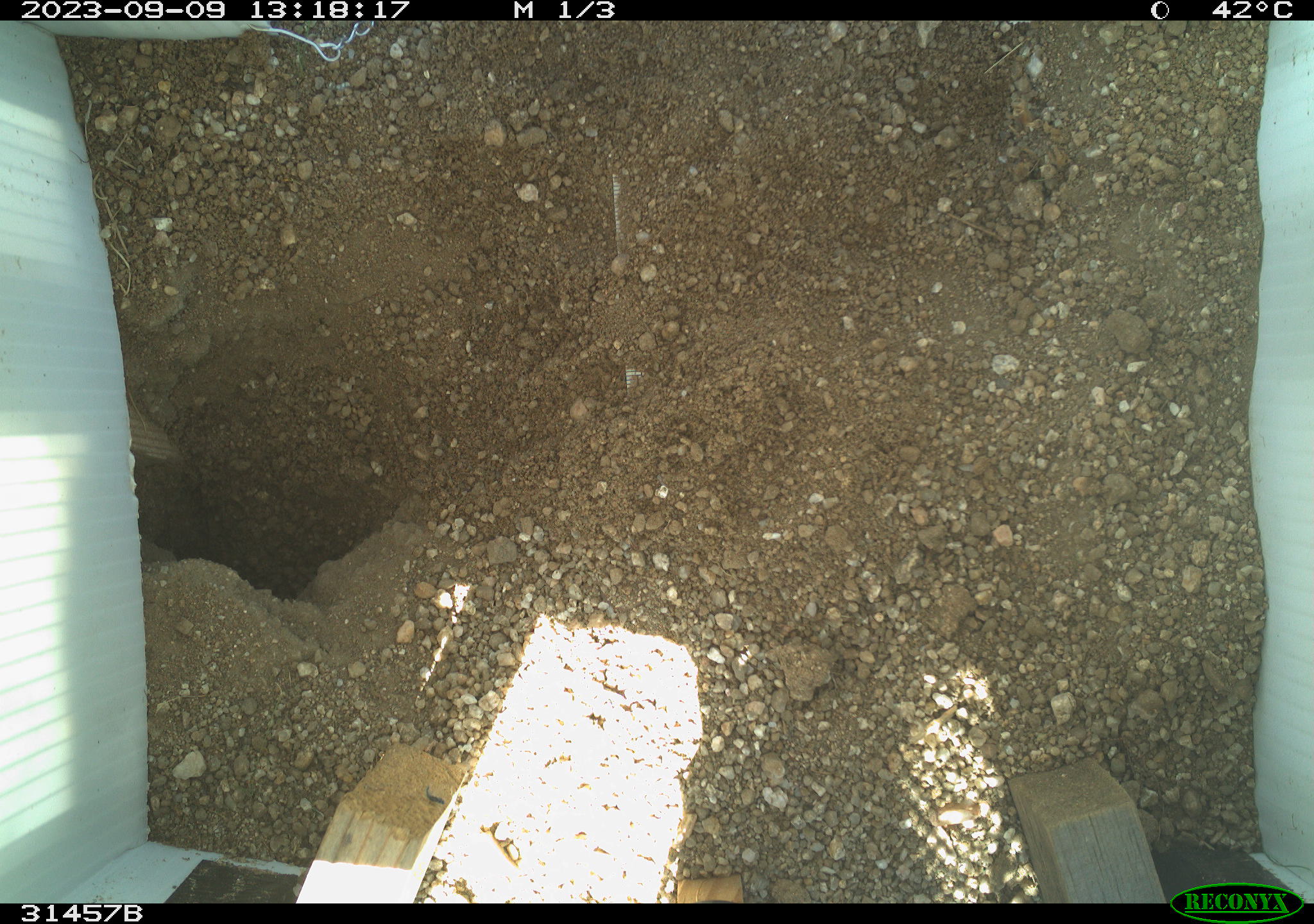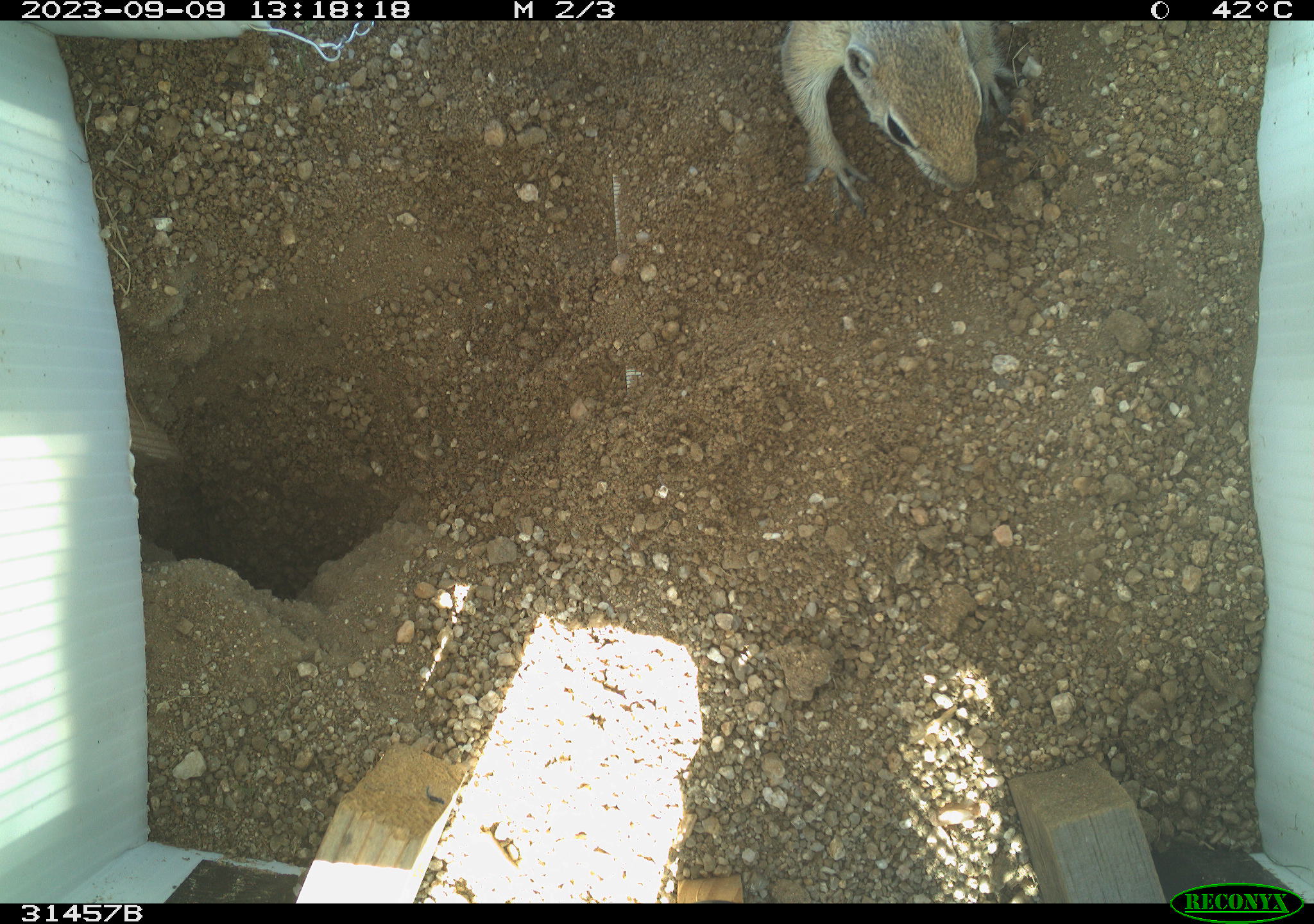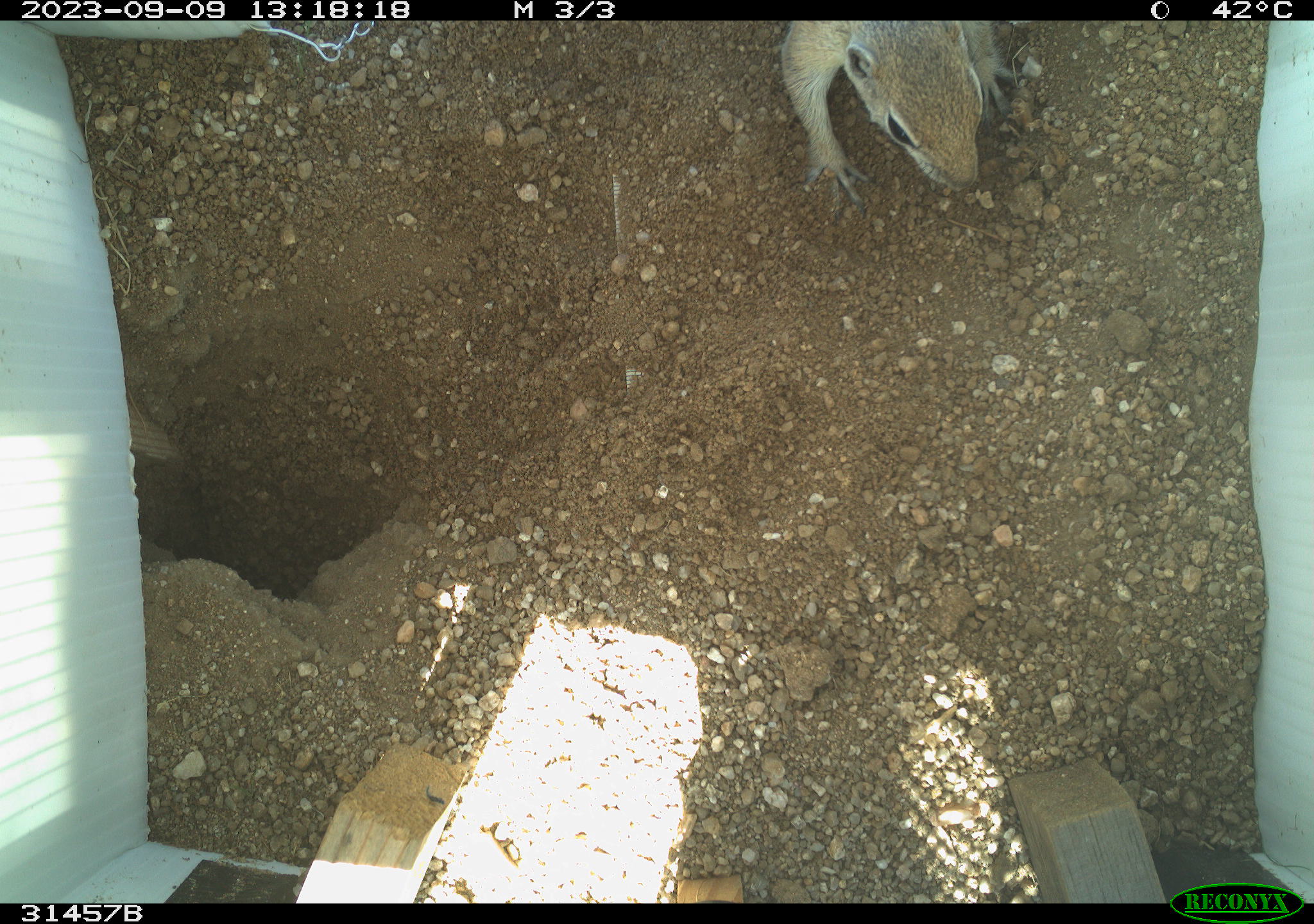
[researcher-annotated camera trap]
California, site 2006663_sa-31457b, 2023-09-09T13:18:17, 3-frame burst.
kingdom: Animalia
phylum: Chordata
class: Mammalia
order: Rodentia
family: Sciuridae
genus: Ammospermophilus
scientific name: Ammospermophilus leucurus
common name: white-tailed antelope squirrel